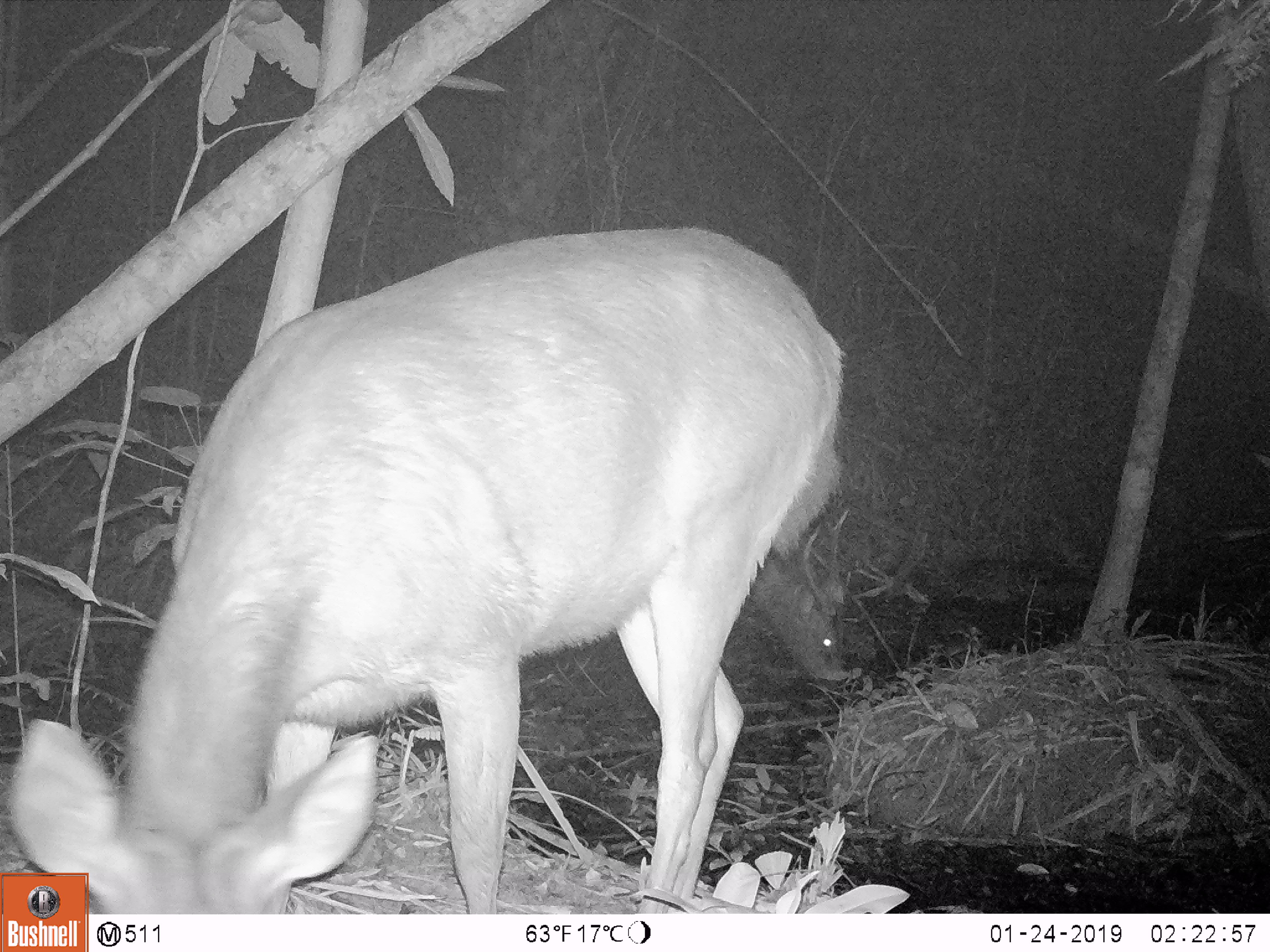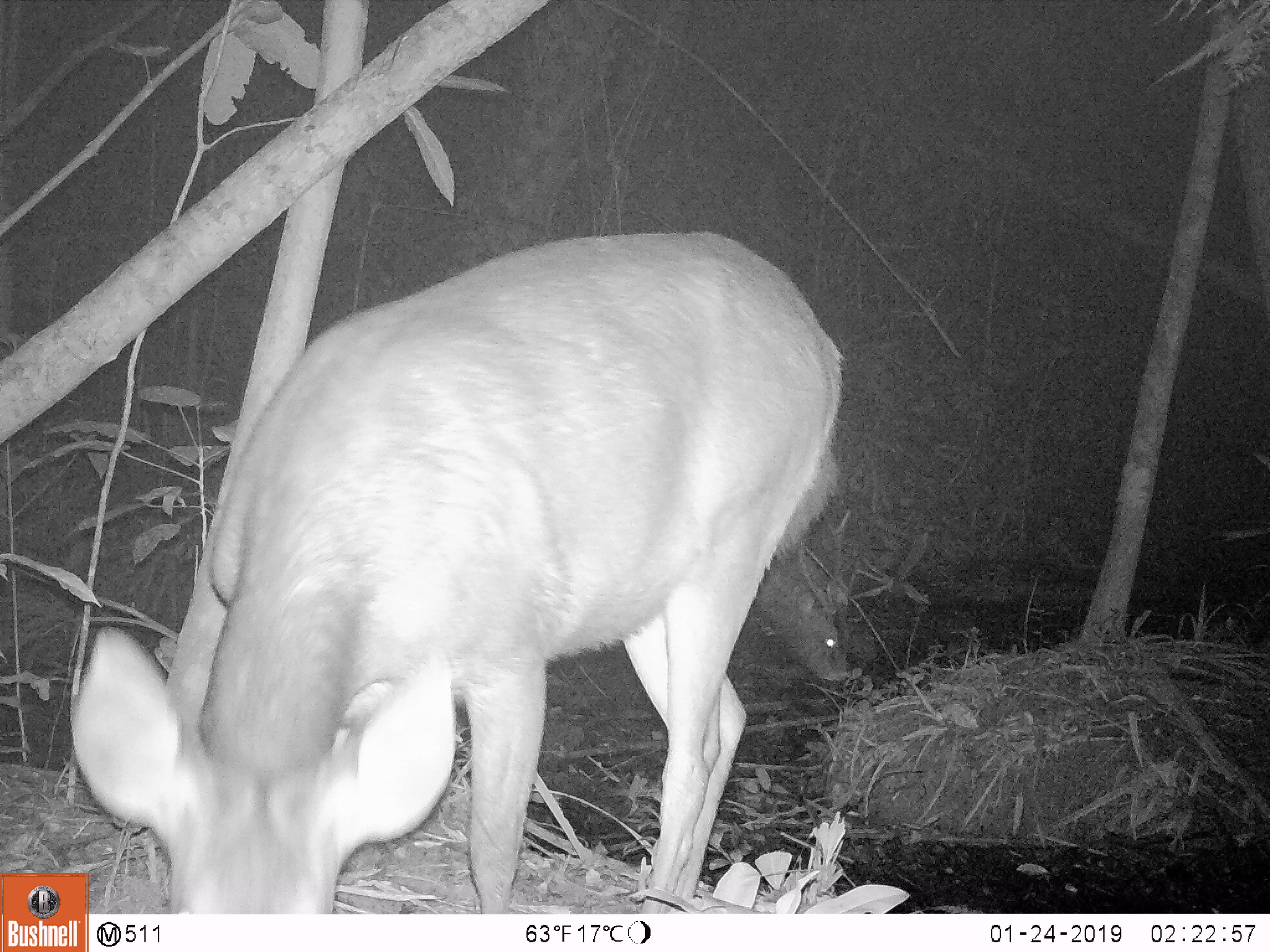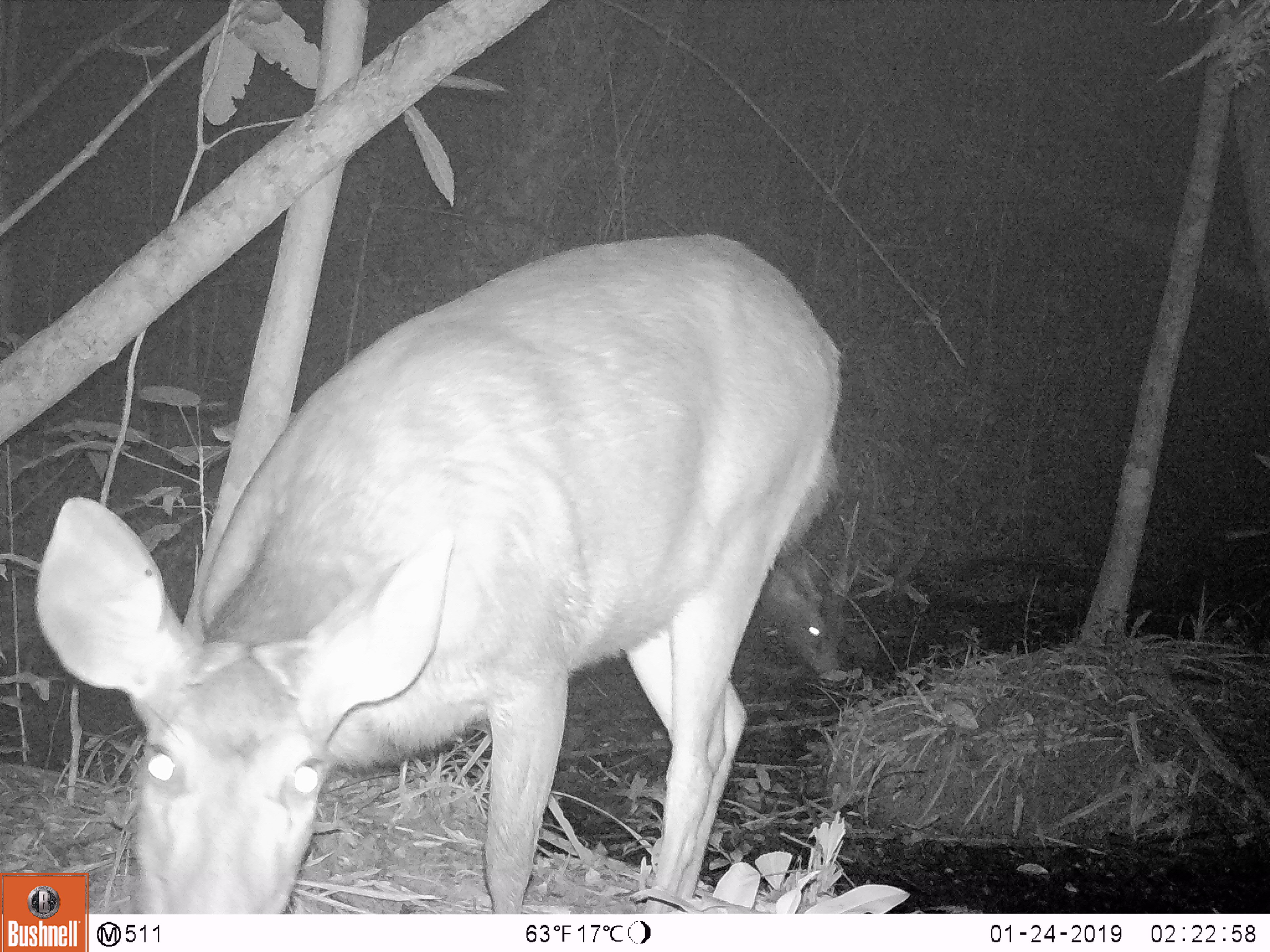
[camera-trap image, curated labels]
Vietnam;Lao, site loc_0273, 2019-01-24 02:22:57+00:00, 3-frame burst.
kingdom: Animalia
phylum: Chordata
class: Mammalia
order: Artiodactyla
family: Cervidae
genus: Rusa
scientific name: Rusa unicolor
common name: sambar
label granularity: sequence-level